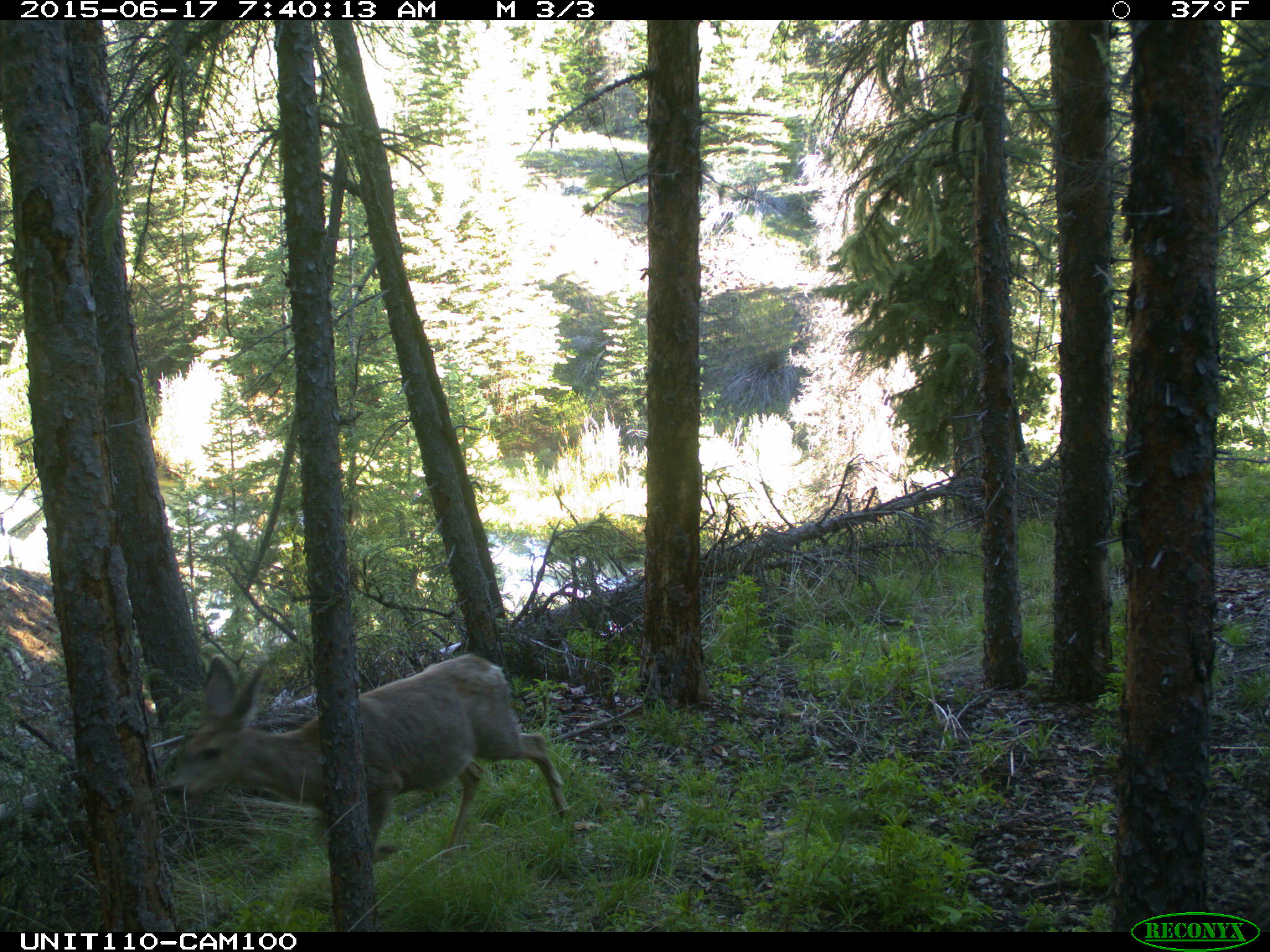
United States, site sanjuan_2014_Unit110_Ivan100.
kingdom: Animalia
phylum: Chordata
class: Mammalia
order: Artiodactyla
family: Cervidae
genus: Odocoileus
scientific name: Odocoileus hemionus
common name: mule deer